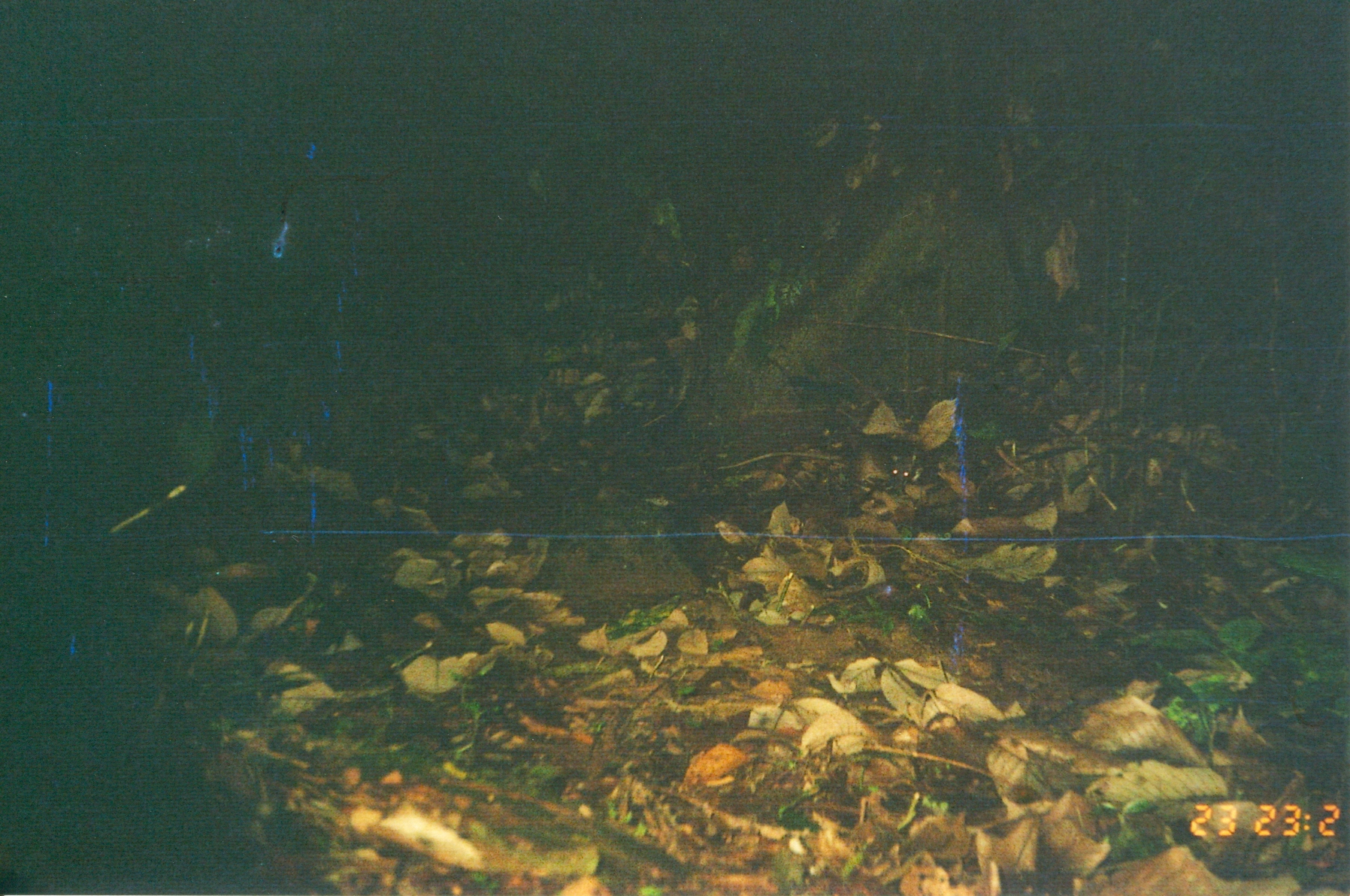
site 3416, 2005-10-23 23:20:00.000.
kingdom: Animalia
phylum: Chordata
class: Mammalia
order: Rodentia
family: Nesomyidae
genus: Cricetomys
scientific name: Cricetomys gambianus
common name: african giant pouched rat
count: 1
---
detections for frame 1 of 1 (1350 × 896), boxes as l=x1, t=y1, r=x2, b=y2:
cricetomys gambianus: l=715, t=434, r=915, b=494